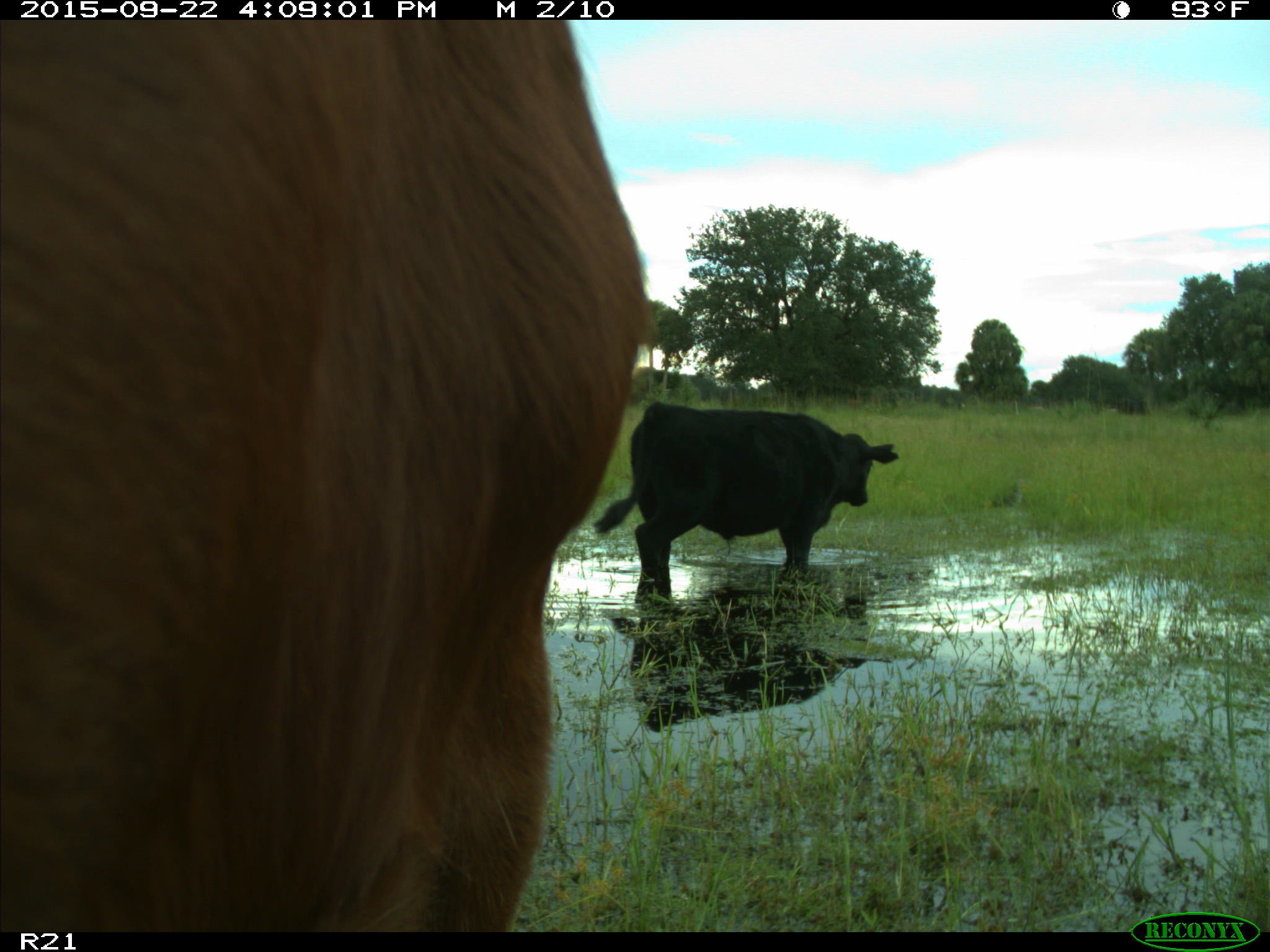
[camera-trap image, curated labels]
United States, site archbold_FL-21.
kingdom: Animalia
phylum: Chordata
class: Mammalia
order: Artiodactyla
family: Bovidae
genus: Bos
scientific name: Bos taurus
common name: domestic cow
Bos taurus (domestic cow).